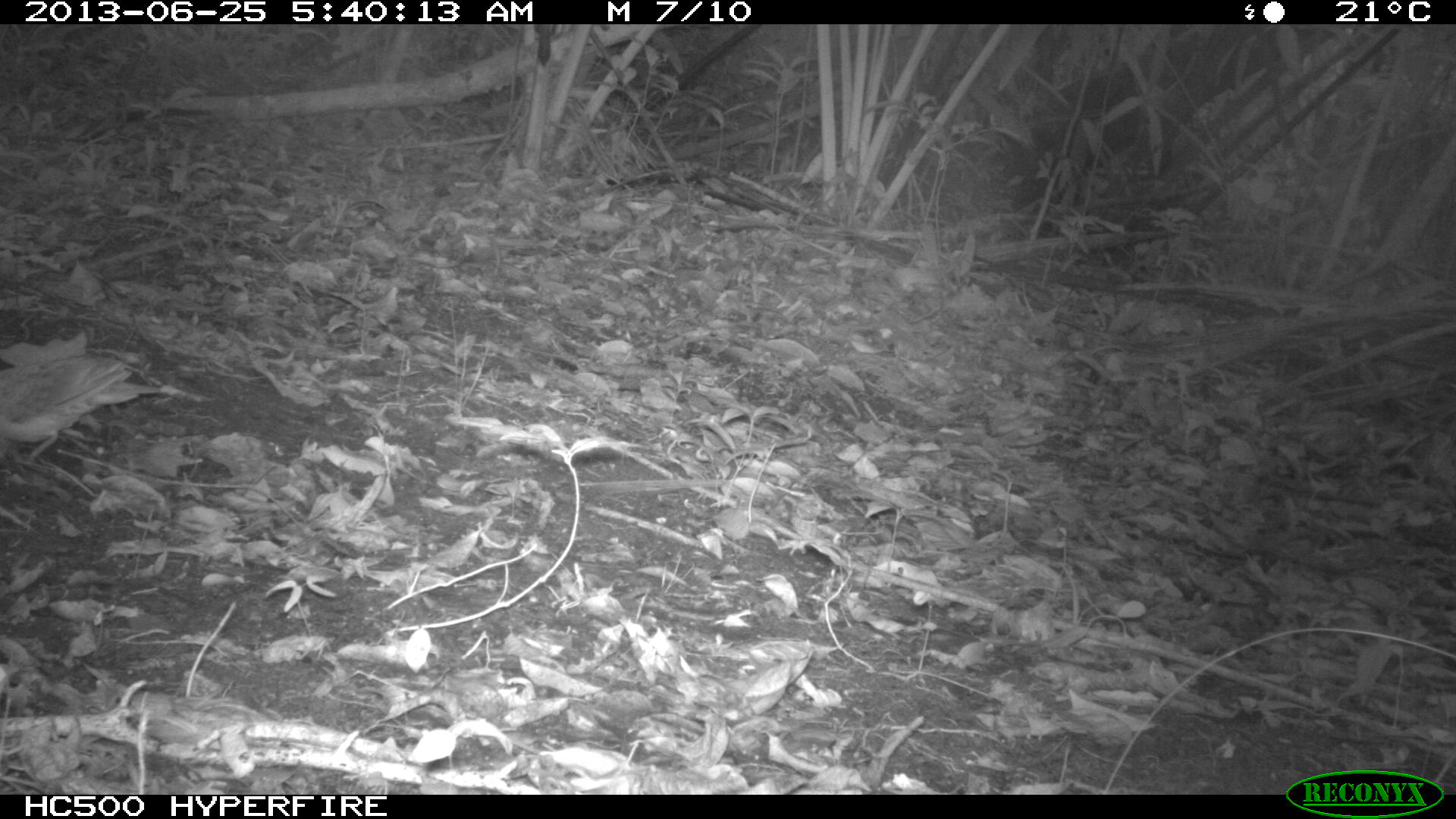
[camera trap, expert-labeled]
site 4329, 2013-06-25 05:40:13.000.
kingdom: Animalia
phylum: Chordata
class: Aves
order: Columbiformes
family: Columbidae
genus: Geotrygon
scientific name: Geotrygon montana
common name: ruddy quail-dove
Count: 1.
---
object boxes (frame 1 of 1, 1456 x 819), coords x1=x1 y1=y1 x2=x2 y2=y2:
geotrygon montana: x1=0 y1=344 x2=161 y2=469